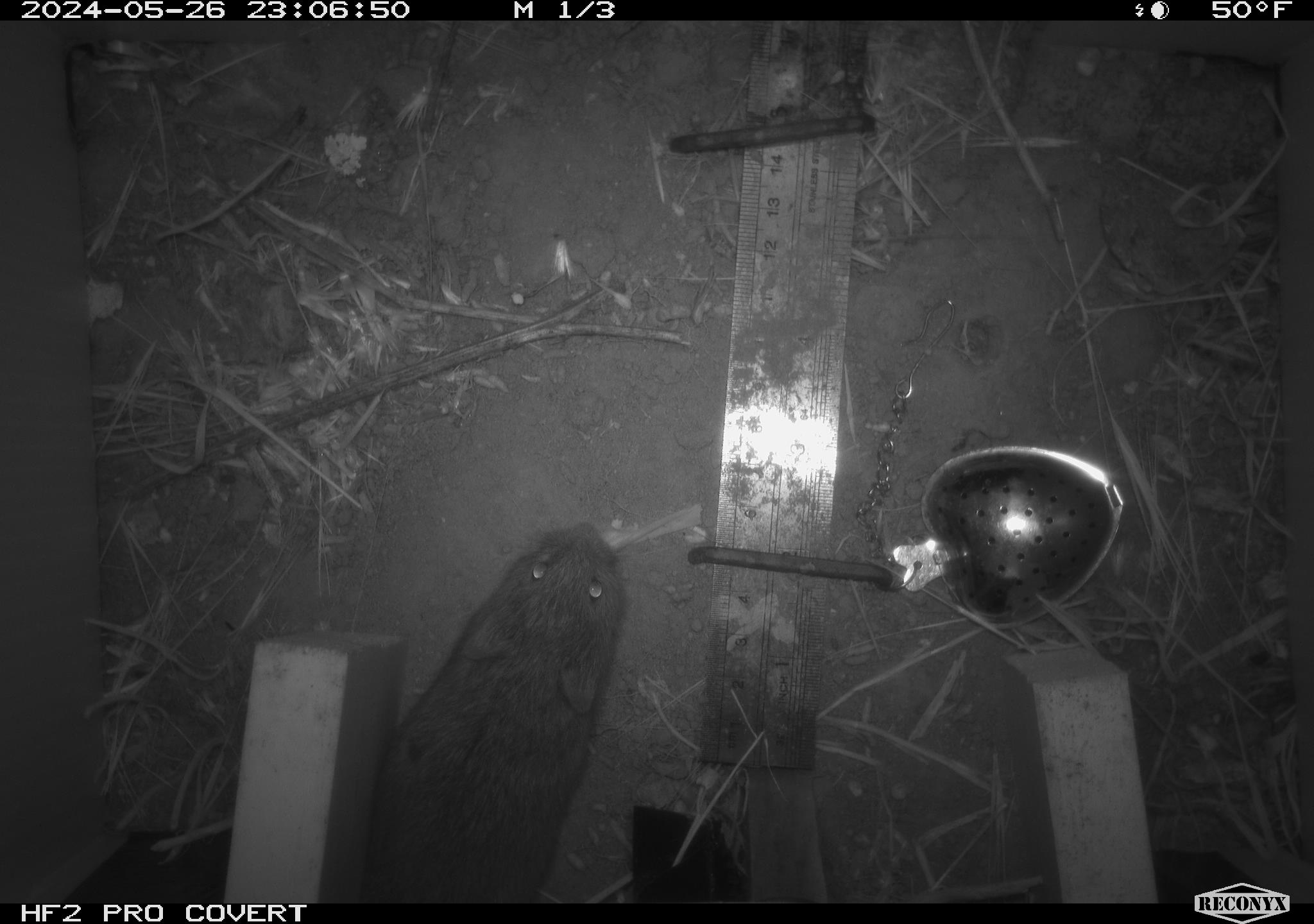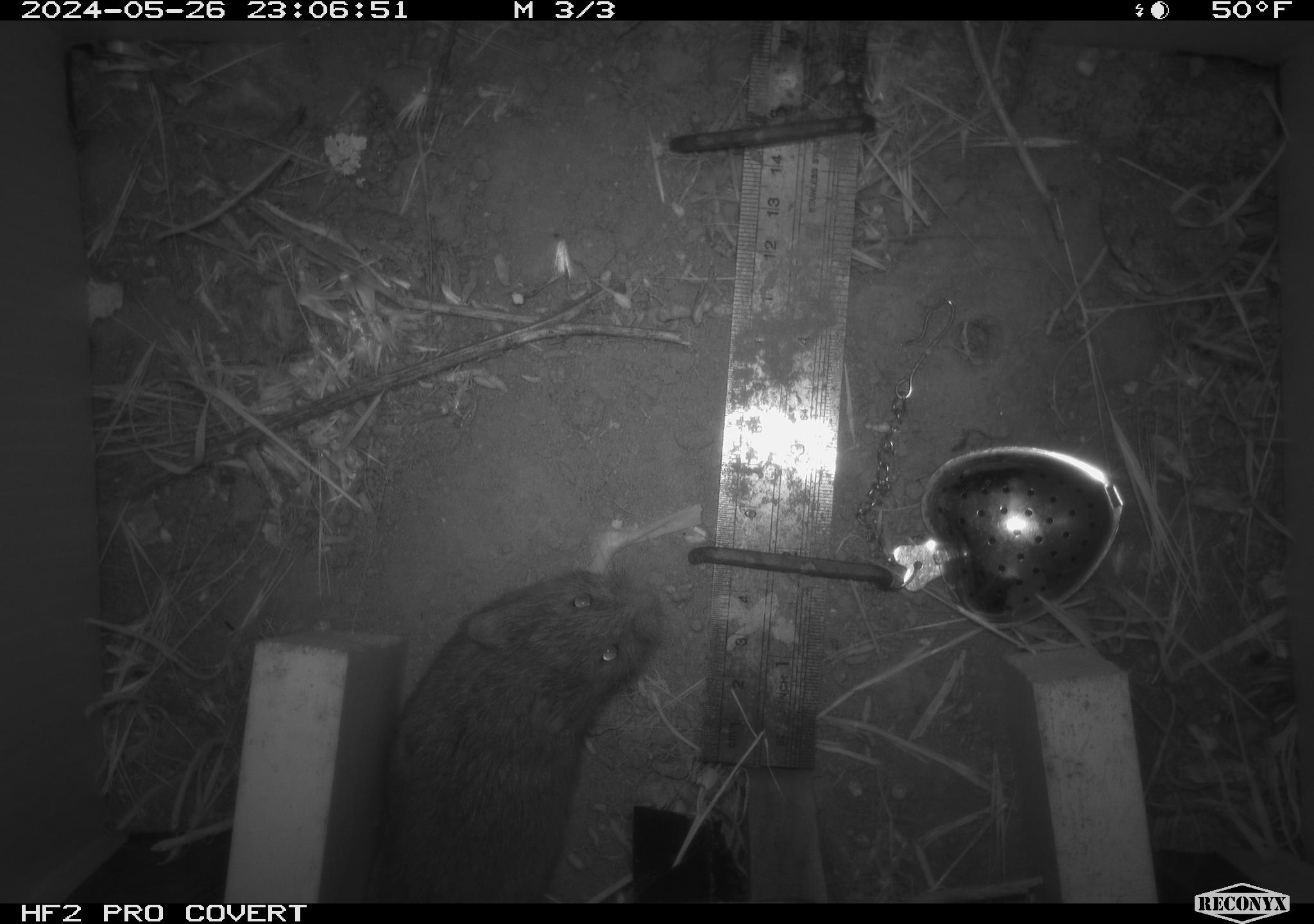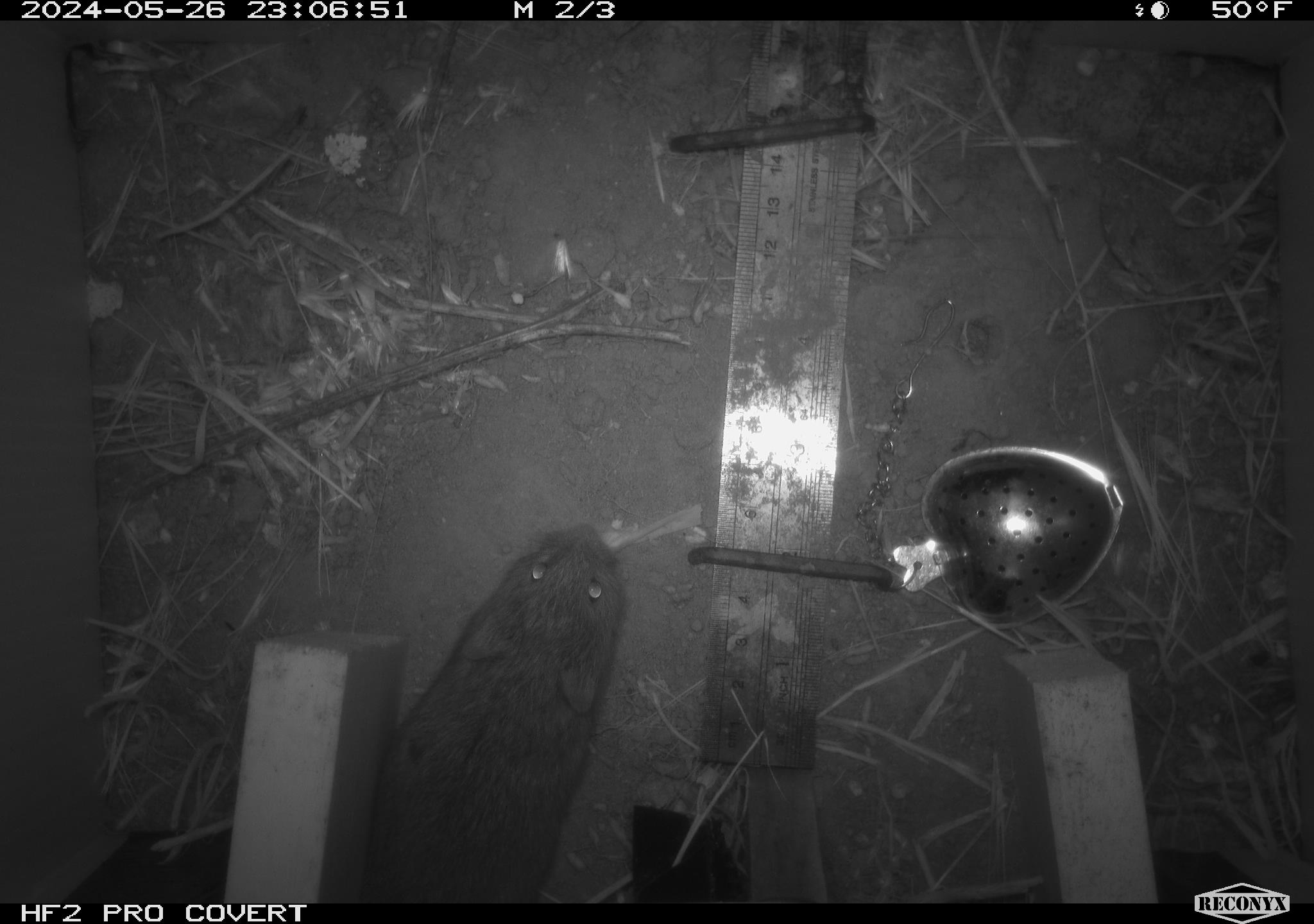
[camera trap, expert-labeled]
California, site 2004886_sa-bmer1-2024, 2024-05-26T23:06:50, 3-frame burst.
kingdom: Animalia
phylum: Chordata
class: Mammalia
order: Rodentia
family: Cricetidae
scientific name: Arvicolinae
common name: voles, lemmings, and muskrats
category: arvicolinae subfamily